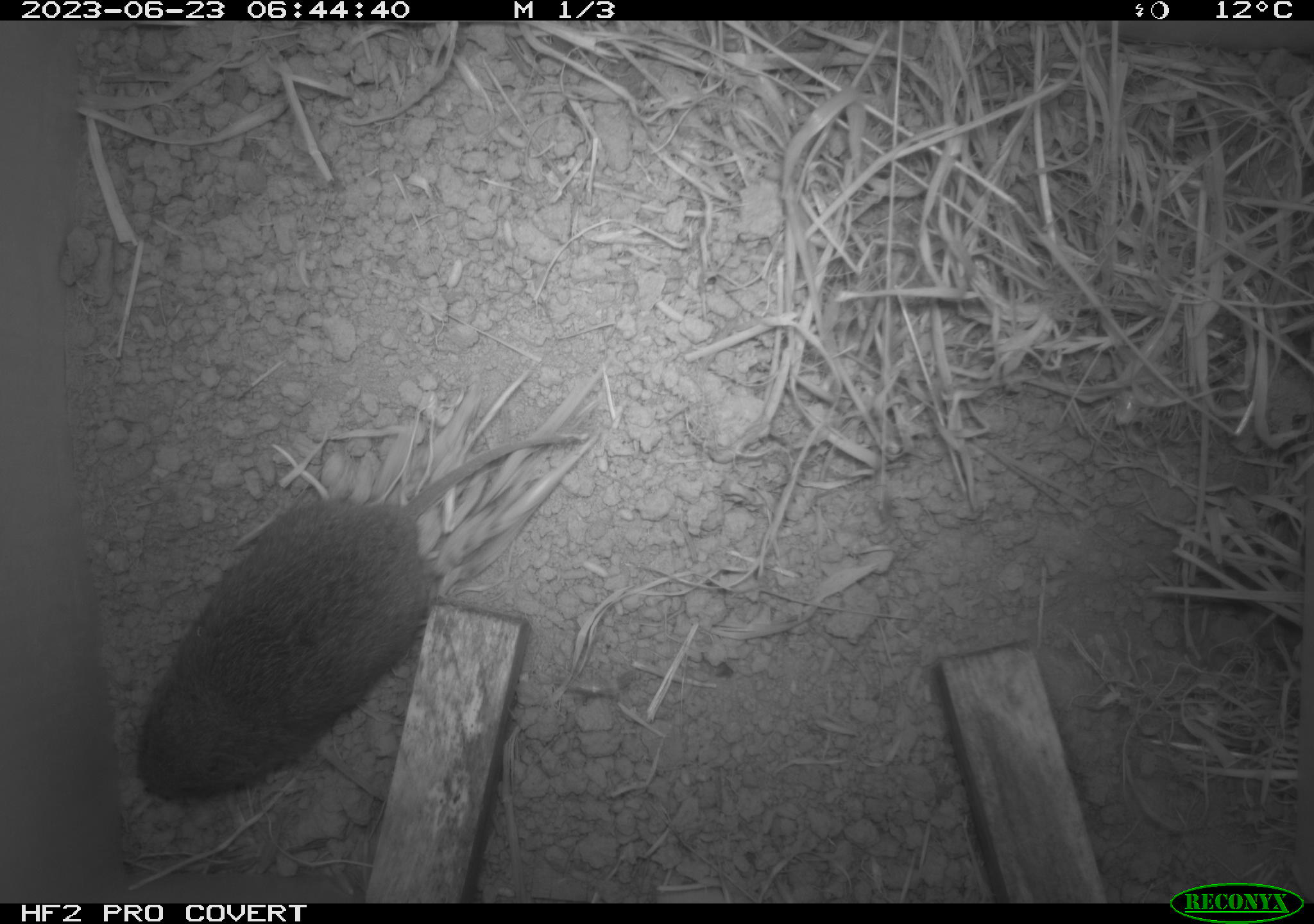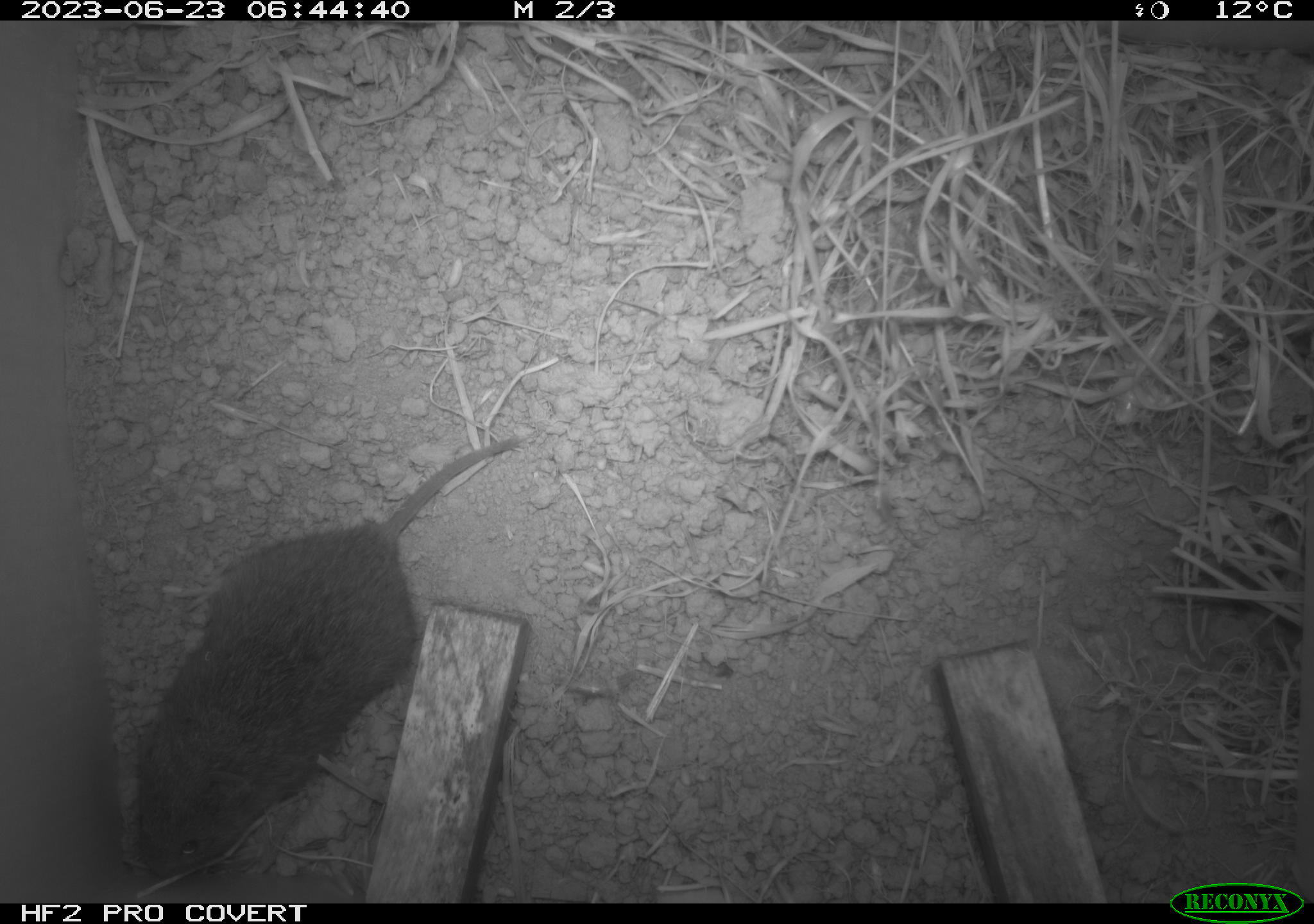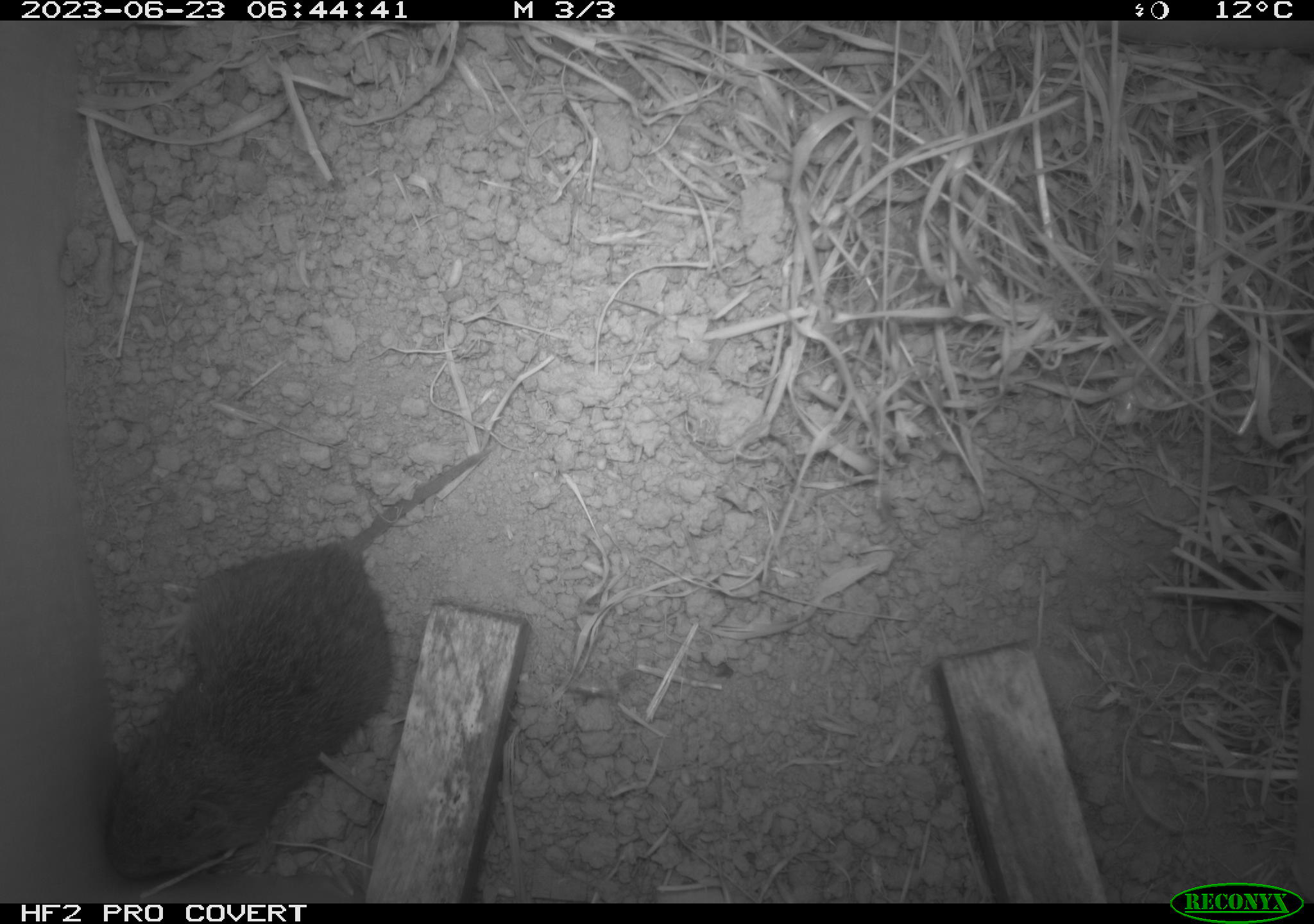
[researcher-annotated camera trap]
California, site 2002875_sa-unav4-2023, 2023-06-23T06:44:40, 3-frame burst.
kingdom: Animalia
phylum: Chordata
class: Mammalia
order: Rodentia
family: Cricetidae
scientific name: Arvicolinae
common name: voles, lemmings, and muskrats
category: arvicolinae subfamily